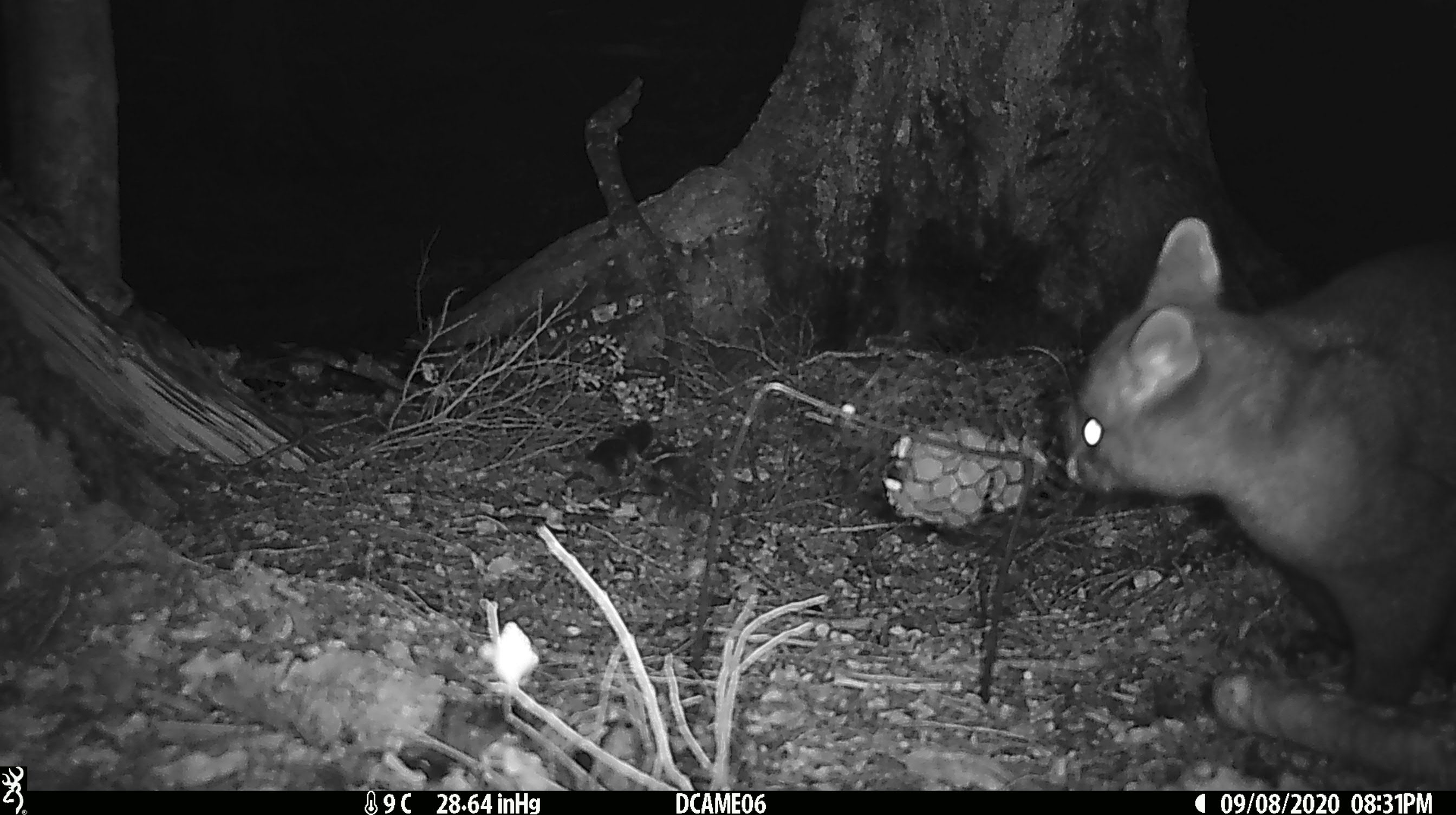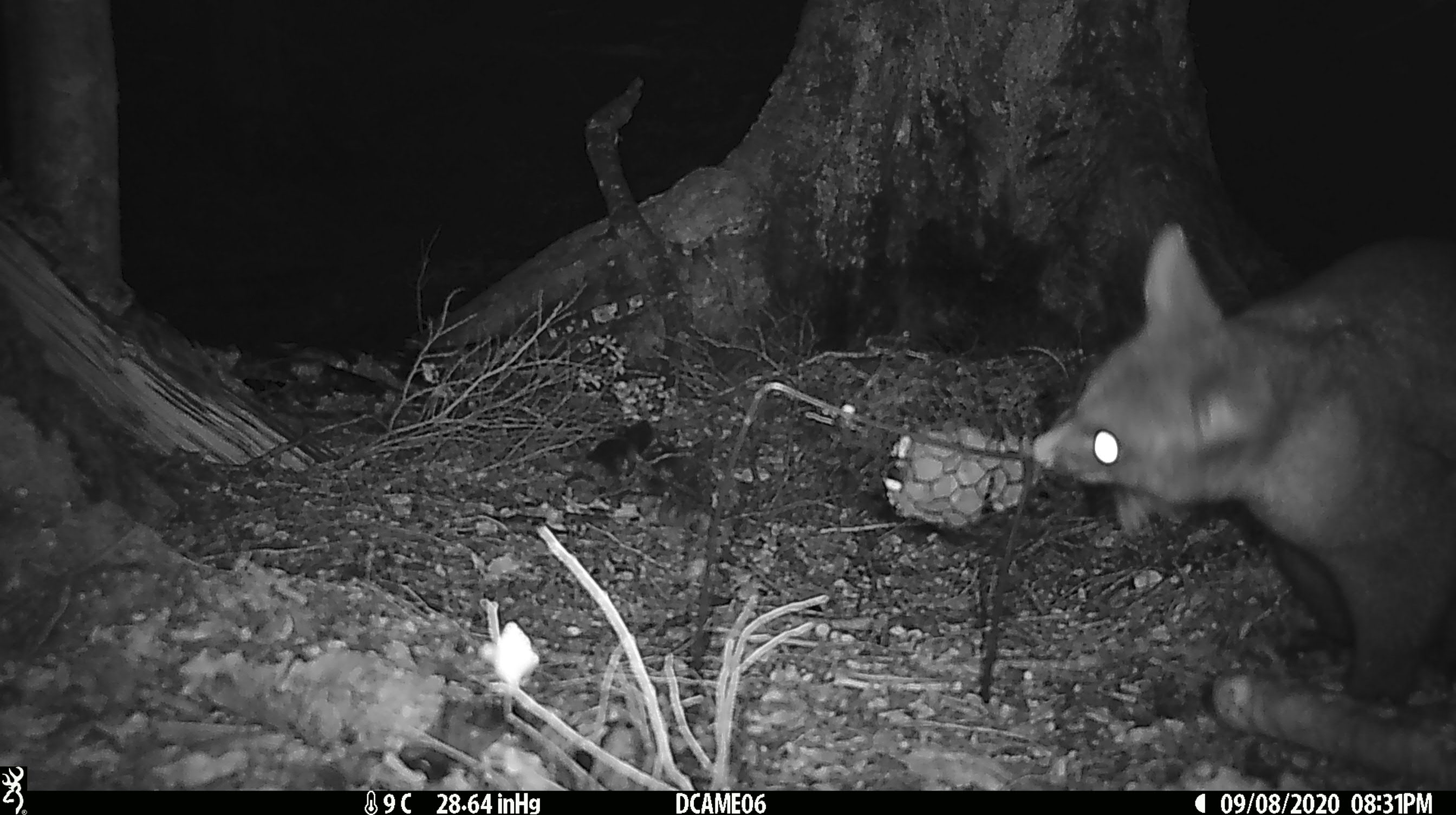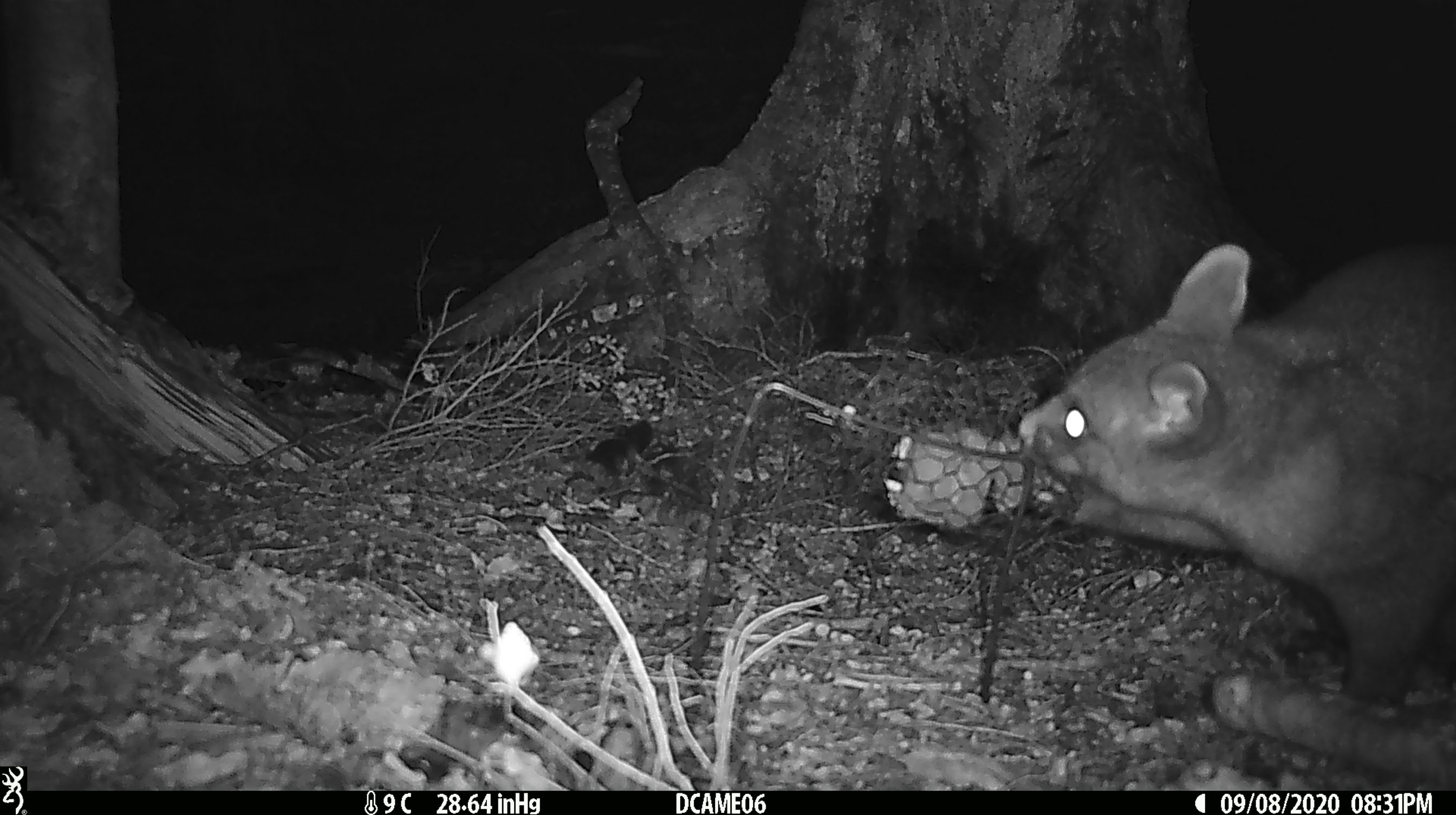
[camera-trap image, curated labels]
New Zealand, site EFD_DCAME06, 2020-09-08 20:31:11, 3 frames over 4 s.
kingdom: Animalia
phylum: Chordata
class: Mammalia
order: Diprotodontia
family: Phalangeridae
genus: Trichosurus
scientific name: Trichosurus vulpecula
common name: common brushtail possum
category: possum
Possum (common brushtail possum) (Trichosurus vulpecula).